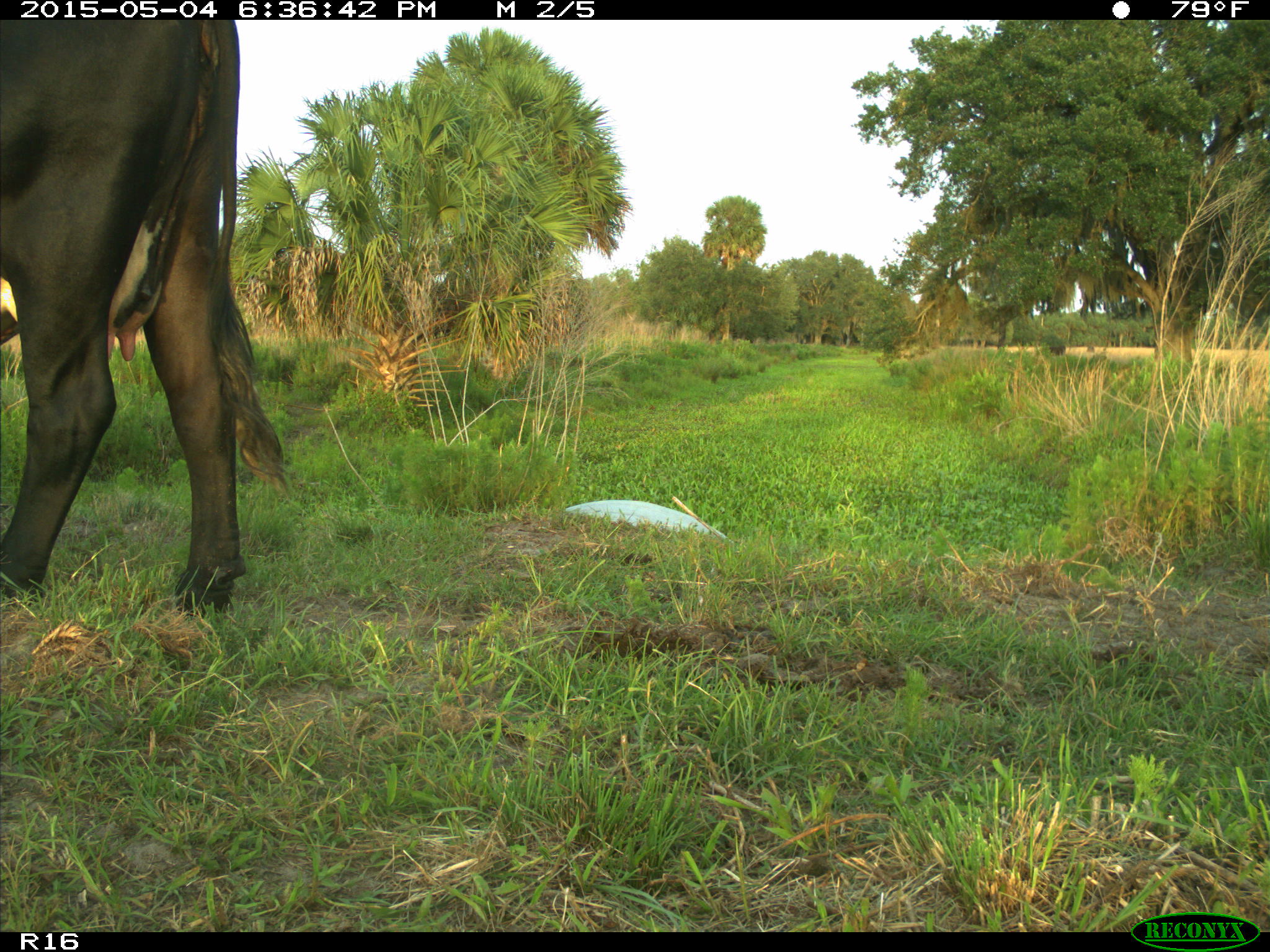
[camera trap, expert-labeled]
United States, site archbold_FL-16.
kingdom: Animalia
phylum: Chordata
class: Mammalia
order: Artiodactyla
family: Bovidae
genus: Bos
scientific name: Bos taurus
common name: domestic cow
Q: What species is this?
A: Bos taurus (domestic cow).